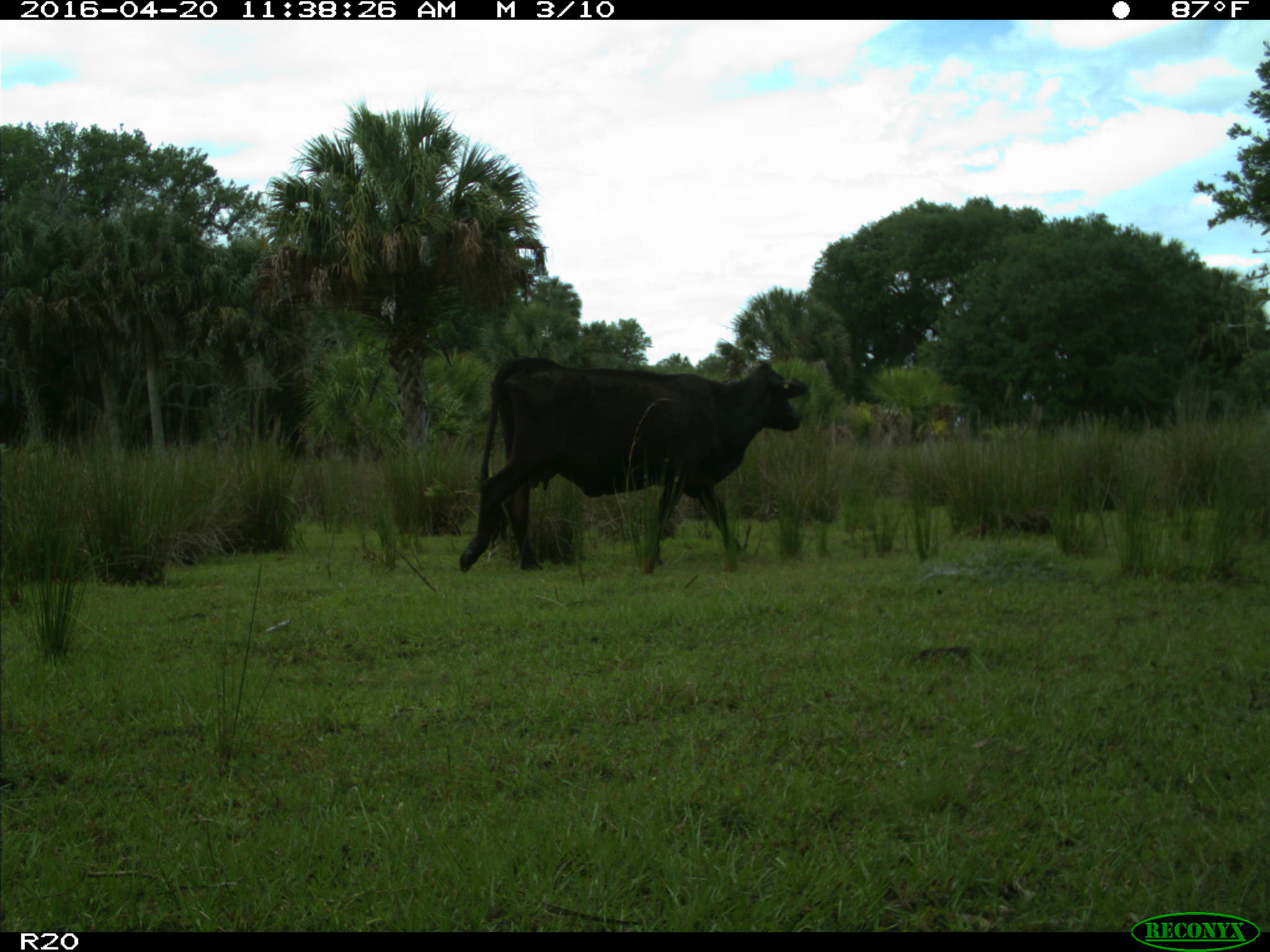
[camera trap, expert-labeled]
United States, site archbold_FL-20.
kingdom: Animalia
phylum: Chordata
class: Mammalia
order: Artiodactyla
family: Bovidae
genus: Bos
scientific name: Bos taurus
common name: domestic cow